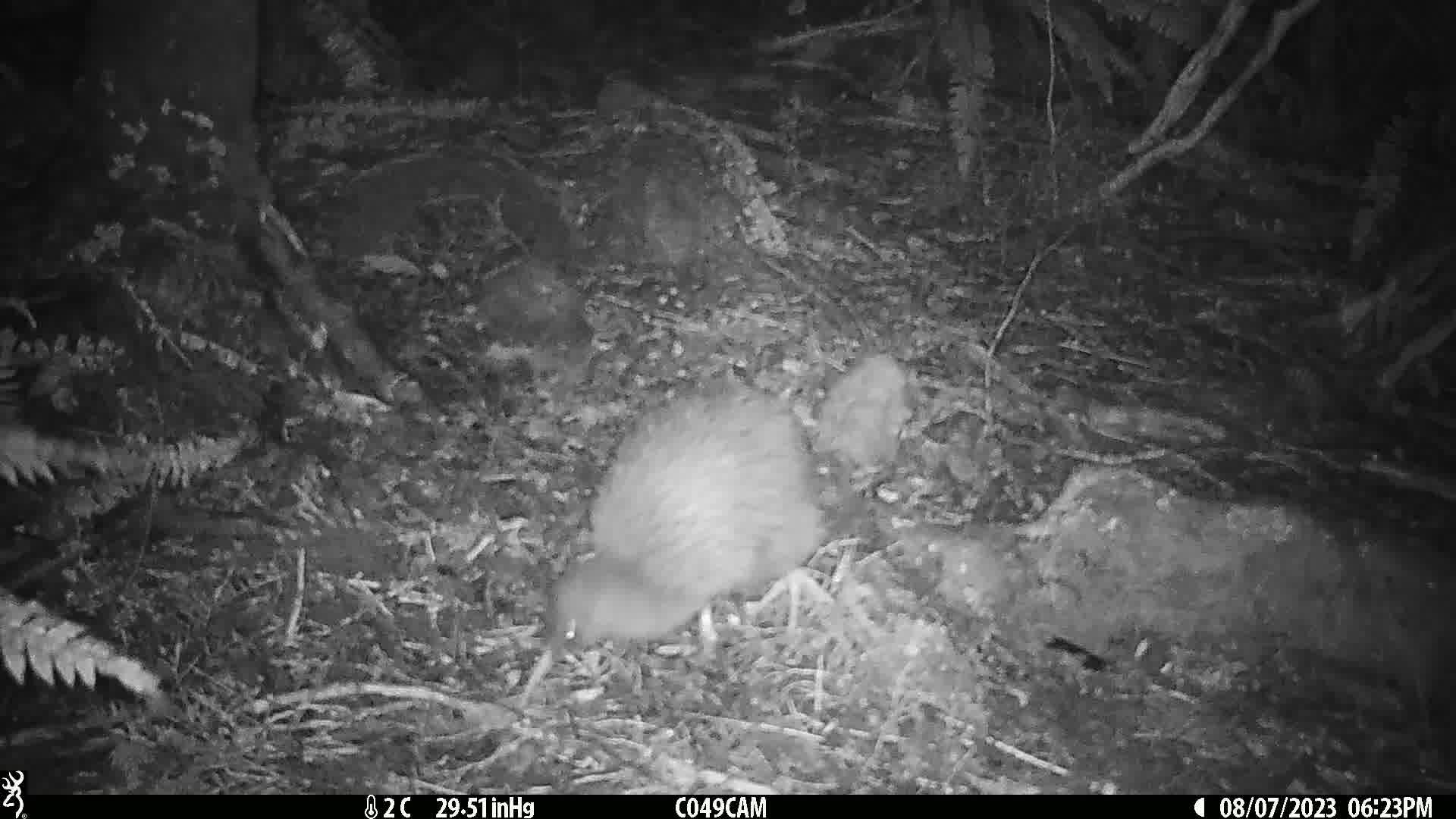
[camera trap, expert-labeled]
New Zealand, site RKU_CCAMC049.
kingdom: Animalia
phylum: Chordata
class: Aves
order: Apterygiformes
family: Apterygidae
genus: Apteryx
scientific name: Apteryx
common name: kiwi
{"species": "kiwi (Apteryx)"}